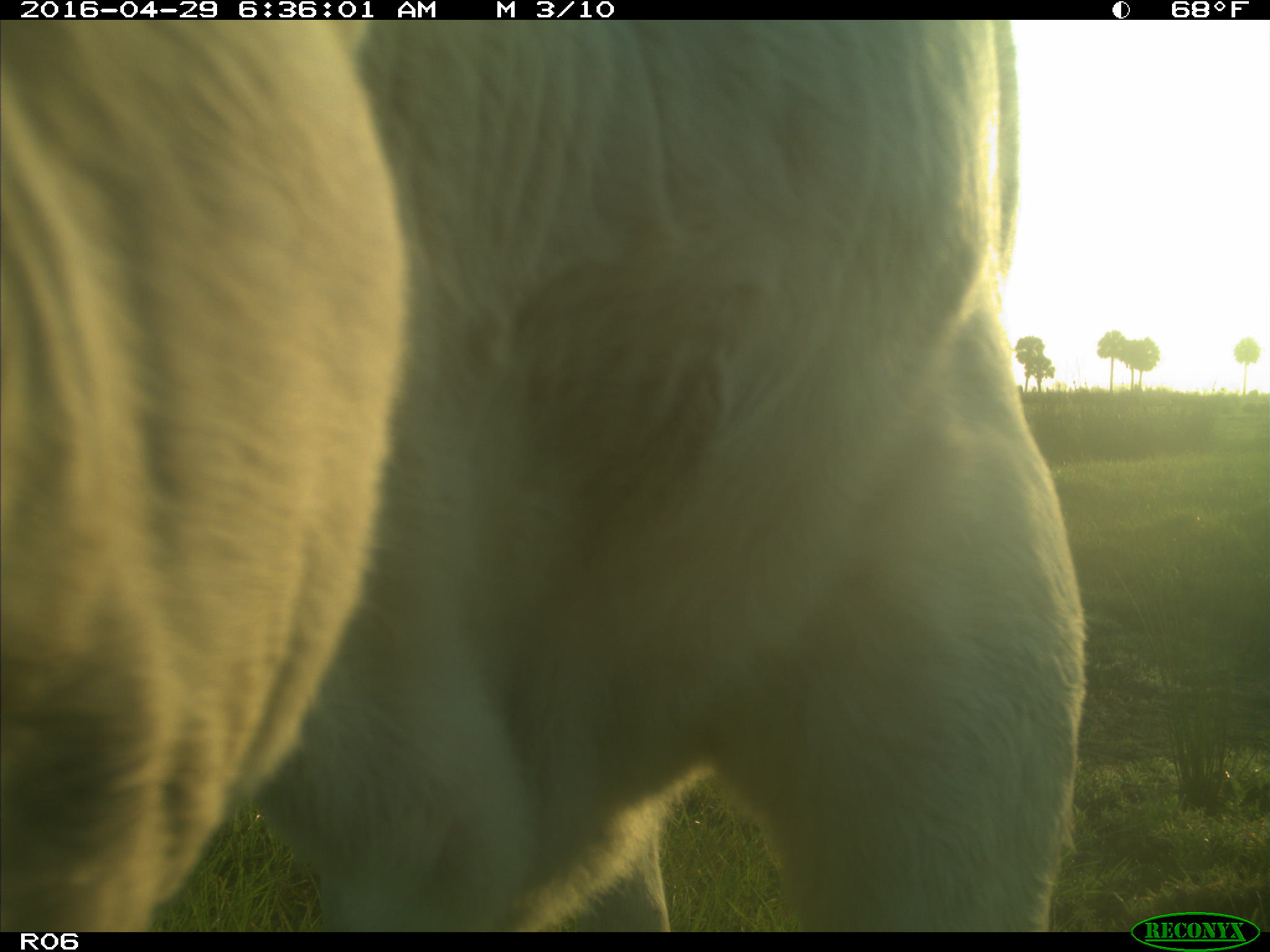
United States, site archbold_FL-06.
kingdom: Animalia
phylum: Chordata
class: Mammalia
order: Artiodactyla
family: Bovidae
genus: Bos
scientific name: Bos taurus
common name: domestic cow